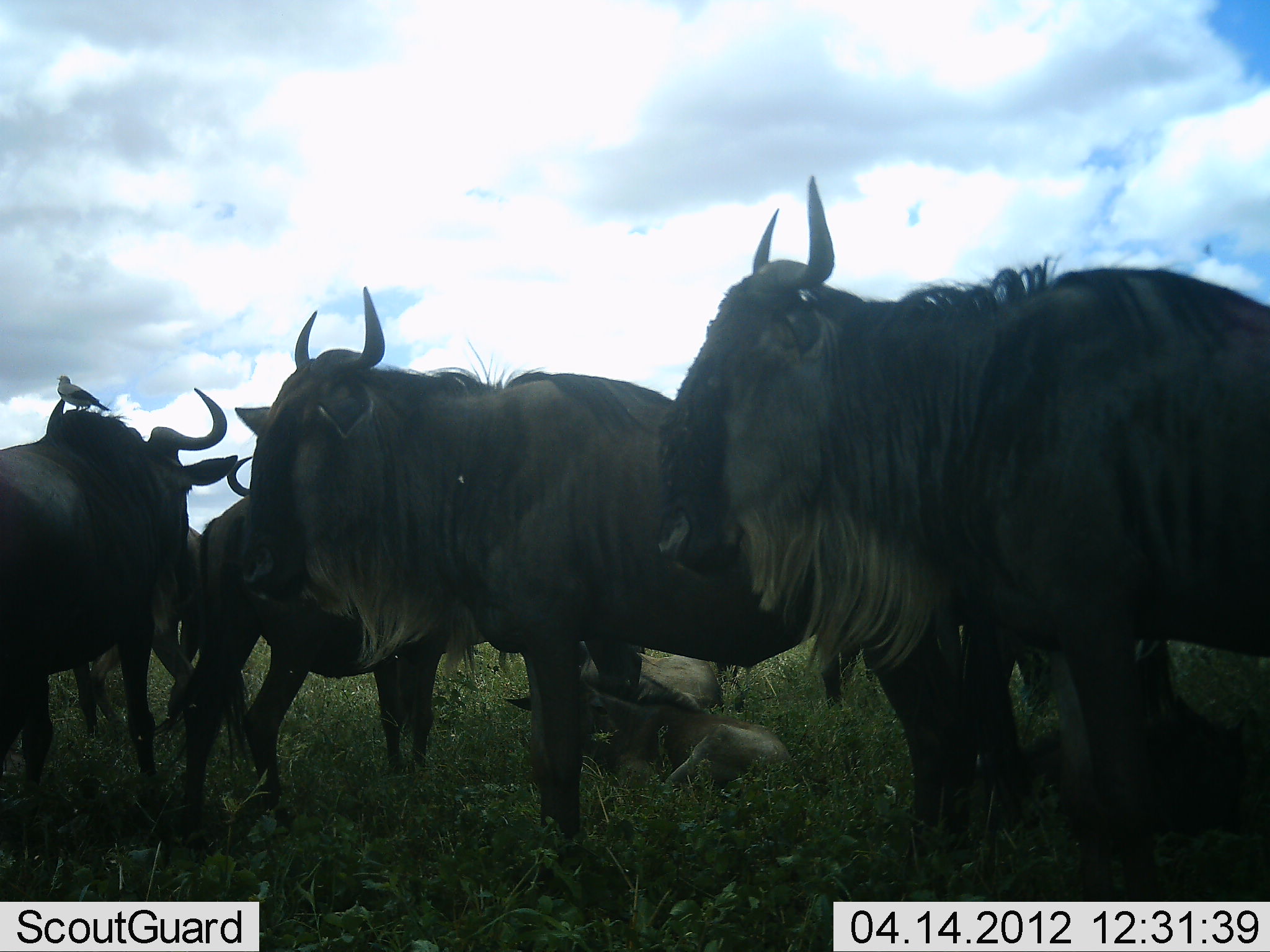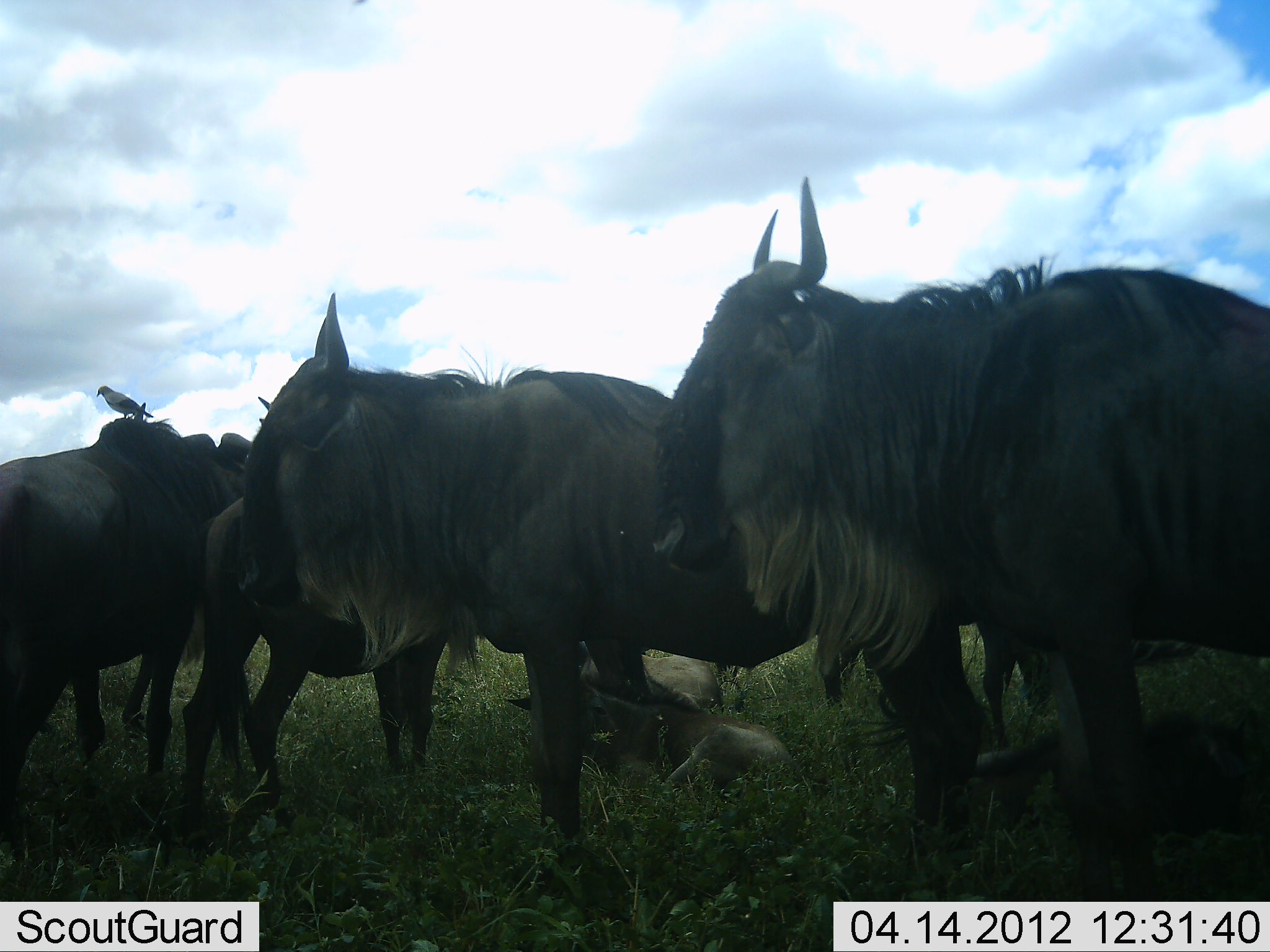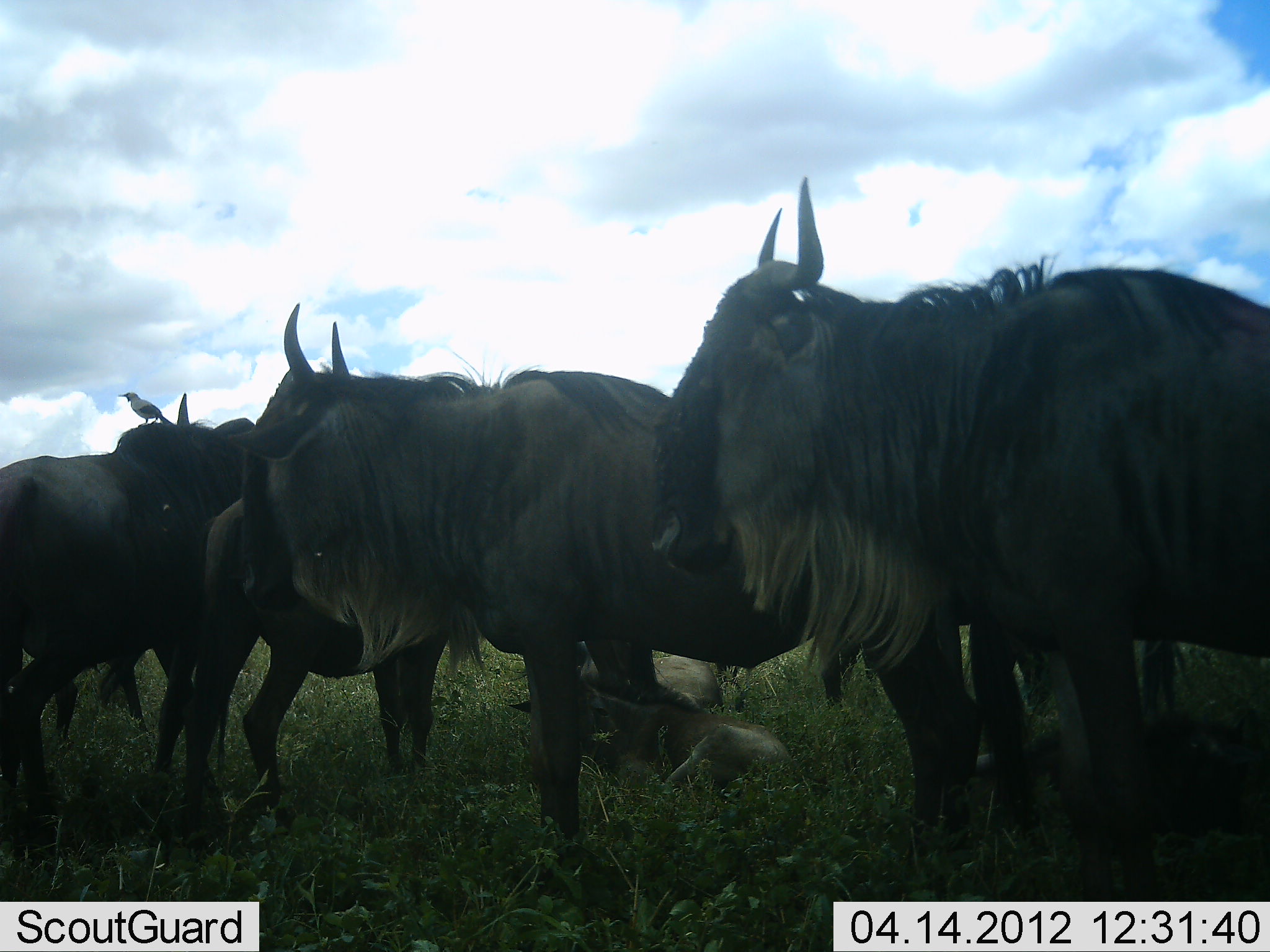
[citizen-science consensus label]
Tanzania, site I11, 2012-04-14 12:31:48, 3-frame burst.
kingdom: Animalia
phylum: Chordata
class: Mammalia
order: Artiodactyla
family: Bovidae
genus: Connochaetes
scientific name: Connochaetes taurinus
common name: blue wildebeest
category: wildebeest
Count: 7.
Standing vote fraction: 100%.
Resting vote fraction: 90%.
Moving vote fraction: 15%.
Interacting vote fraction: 0%.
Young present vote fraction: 45%.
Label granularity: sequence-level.